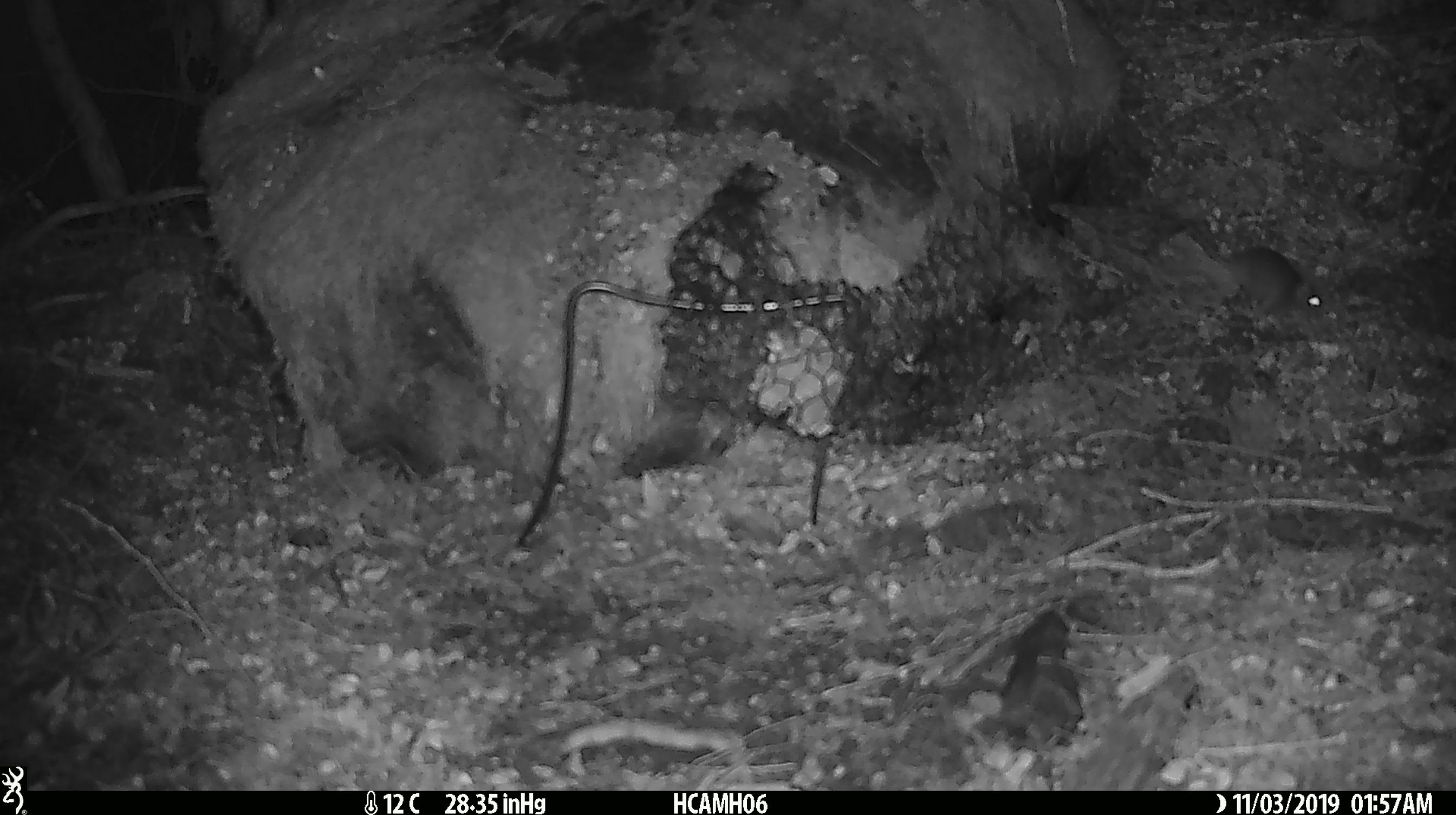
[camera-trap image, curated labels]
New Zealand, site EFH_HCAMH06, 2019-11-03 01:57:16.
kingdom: Animalia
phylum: Chordata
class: Mammalia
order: Rodentia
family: Muridae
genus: Mus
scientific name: Mus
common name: mouse